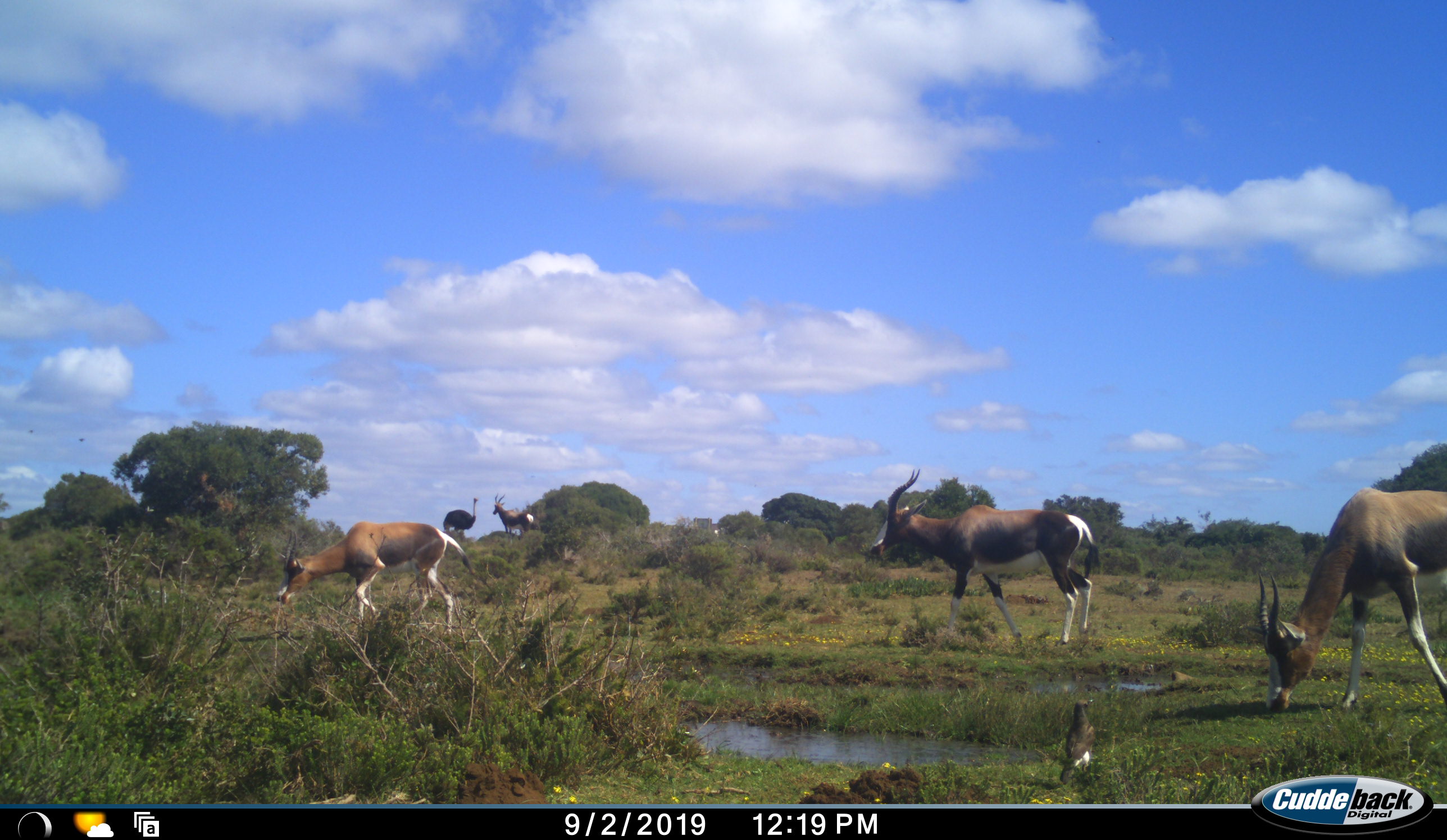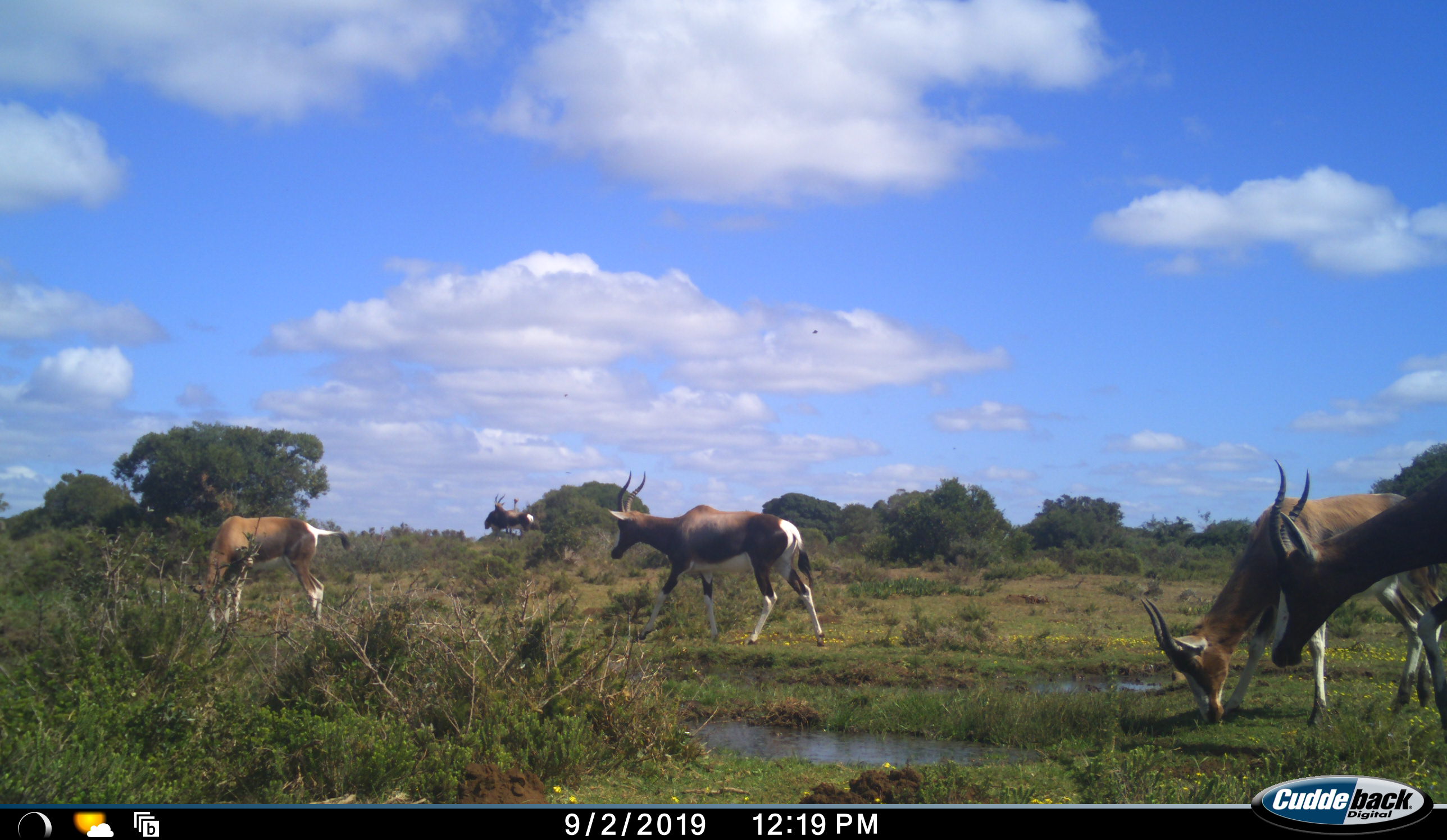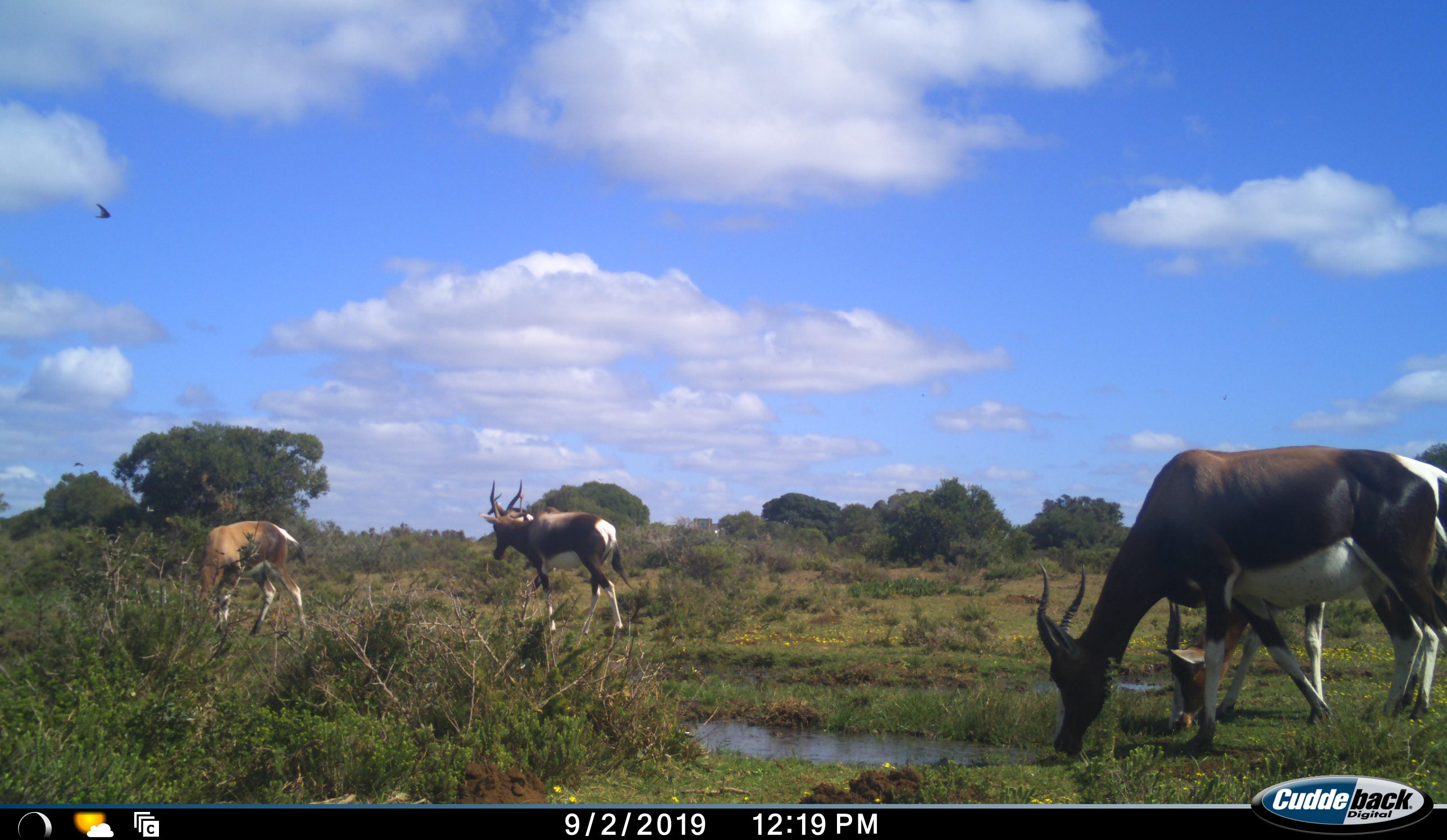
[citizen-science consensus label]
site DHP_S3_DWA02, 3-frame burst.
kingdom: Animalia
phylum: Chordata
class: Mammalia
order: Artiodactyla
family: Bovidae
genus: Damaliscus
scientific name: Damaliscus pygargus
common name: bontebok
Bontebok (Damaliscus pygargus), count 5. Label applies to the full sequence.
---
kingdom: Animalia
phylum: Chordata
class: Aves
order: Struthioniformes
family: Struthionidae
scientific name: Struthionidae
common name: ostrich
Ostrich (Struthionidae), count 1. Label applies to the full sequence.